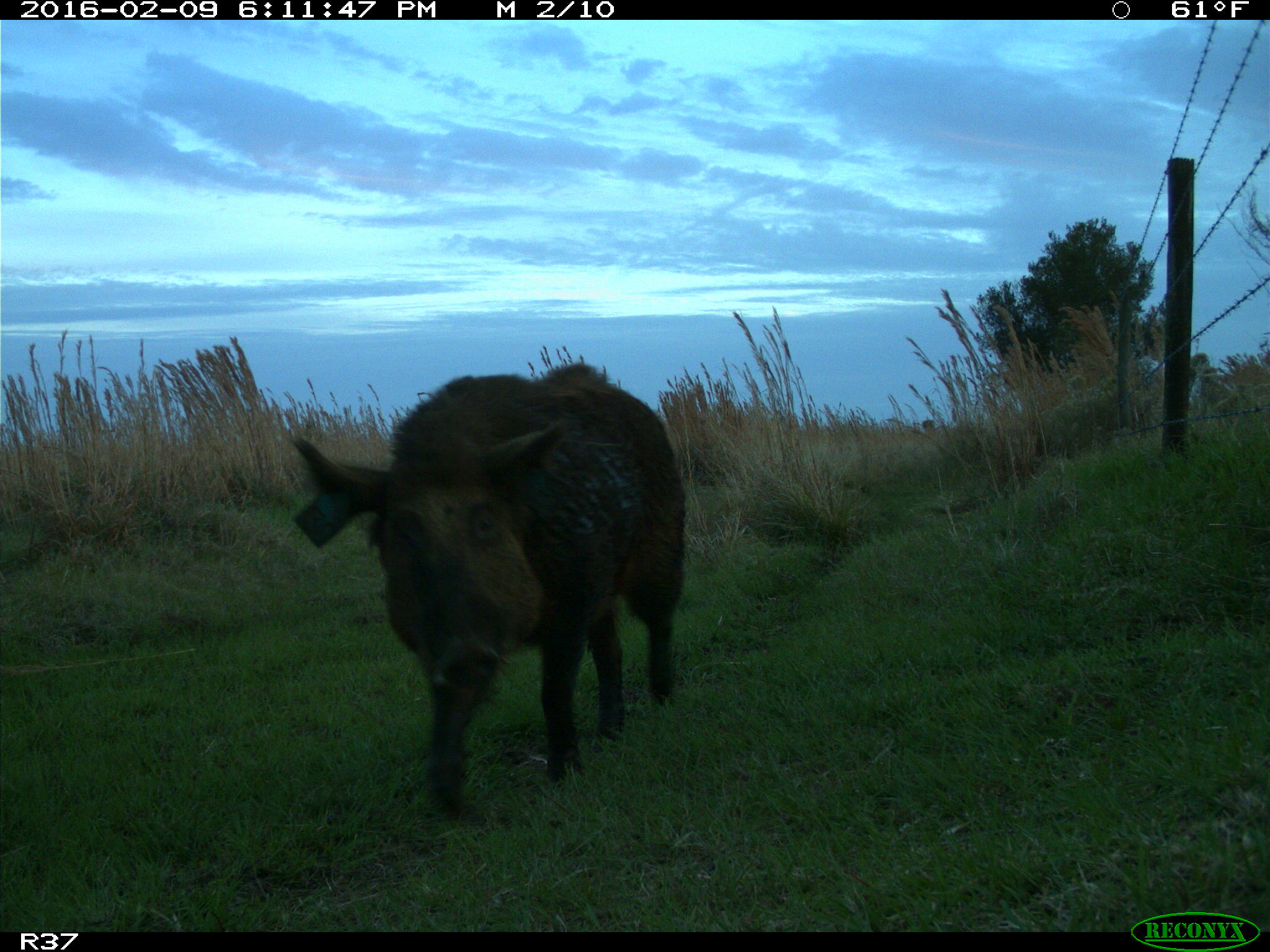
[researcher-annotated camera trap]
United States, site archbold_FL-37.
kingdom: Animalia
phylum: Chordata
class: Mammalia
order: Artiodactyla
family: Suidae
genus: Sus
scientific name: Sus scrofa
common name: wild boar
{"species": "Sus scrofa (wild boar)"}